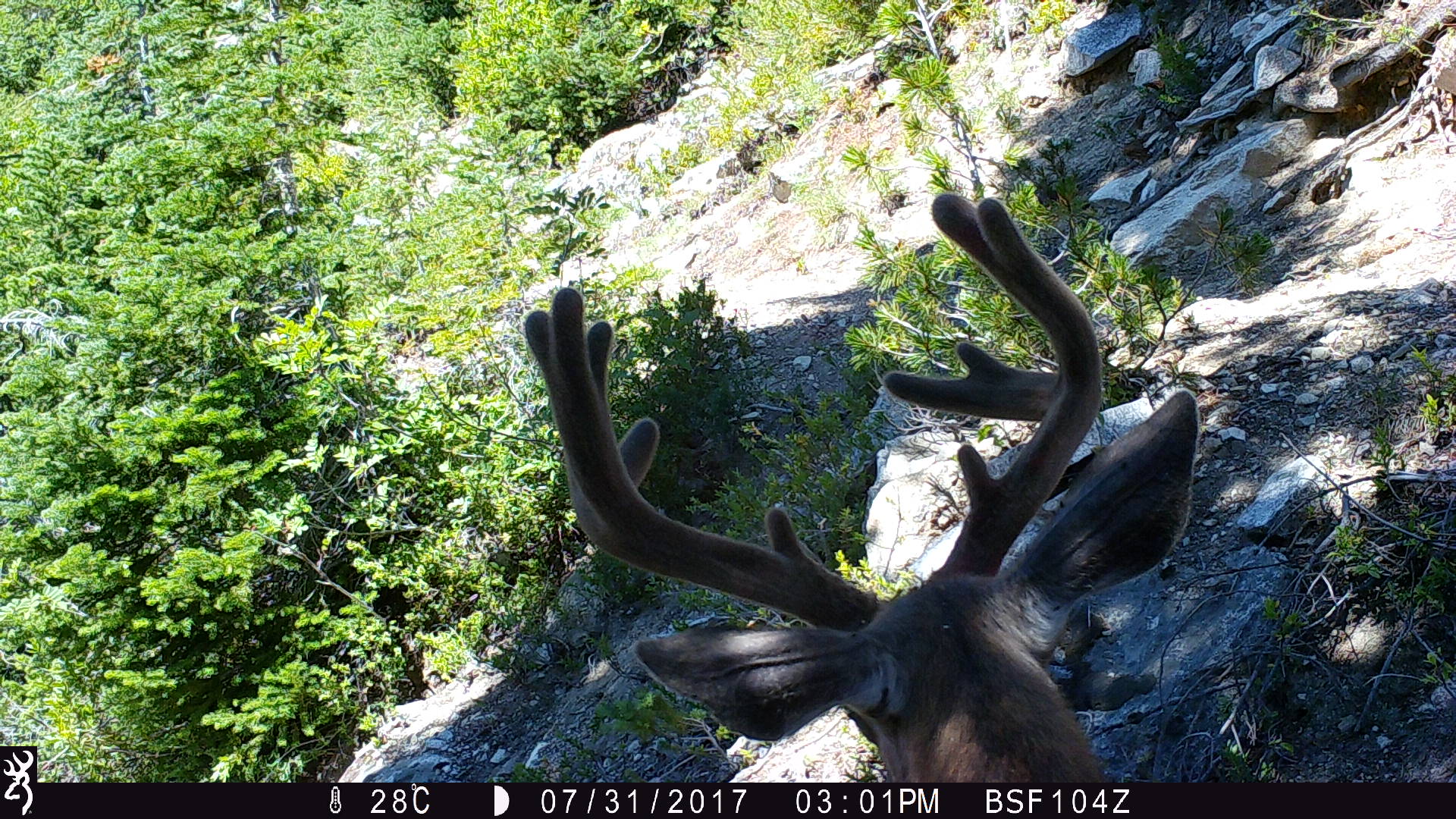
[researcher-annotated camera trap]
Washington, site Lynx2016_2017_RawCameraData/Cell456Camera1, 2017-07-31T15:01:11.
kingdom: Animalia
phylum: Chordata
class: Mammalia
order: Artiodactyla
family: Cervidae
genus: Odocoileus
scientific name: Odocoileus hemionus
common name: mule deer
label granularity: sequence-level